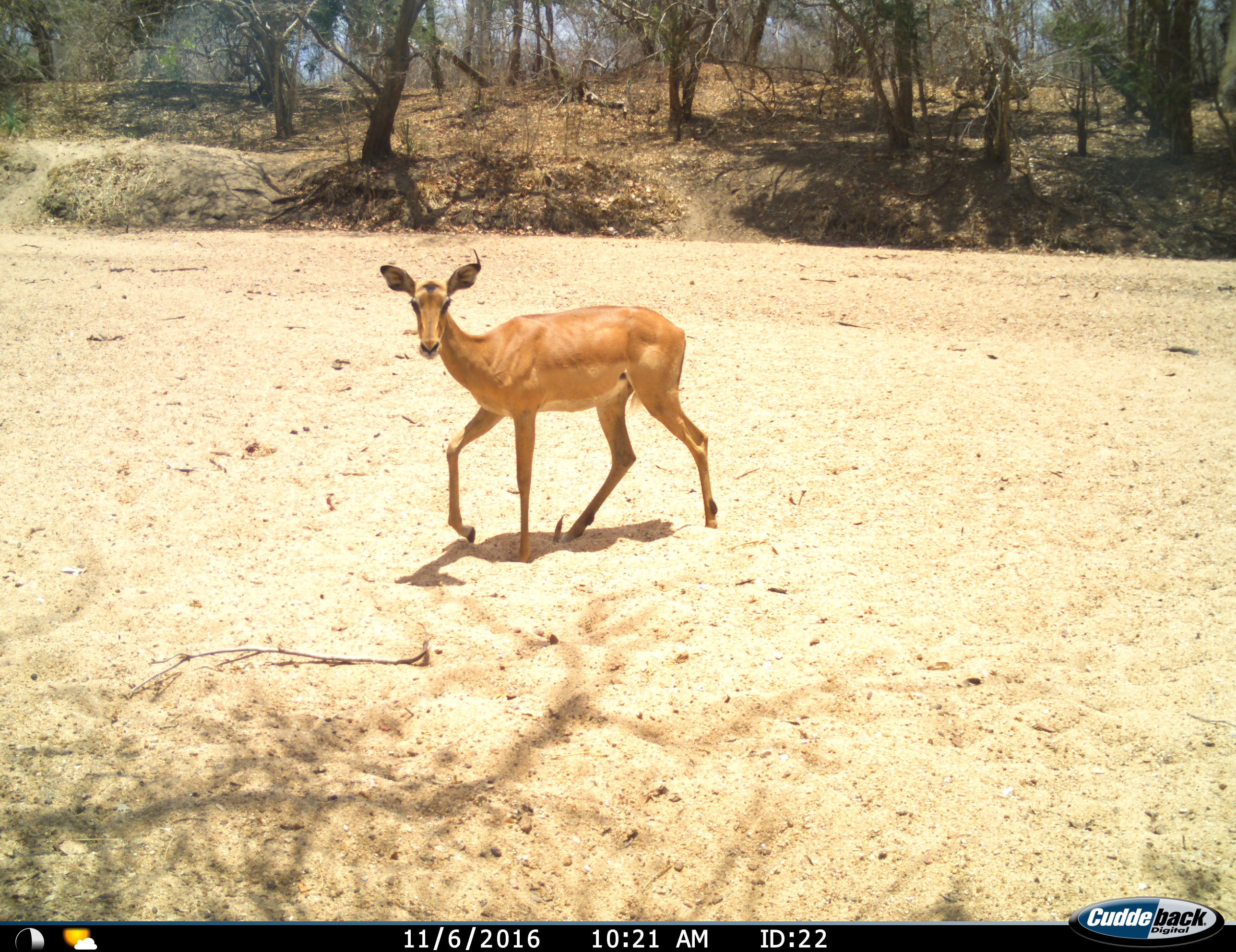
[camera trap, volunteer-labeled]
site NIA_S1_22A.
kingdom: Animalia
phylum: Chordata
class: Mammalia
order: Artiodactyla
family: Bovidae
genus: Aepyceros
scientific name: Aepyceros melampus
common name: impala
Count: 1.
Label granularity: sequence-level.